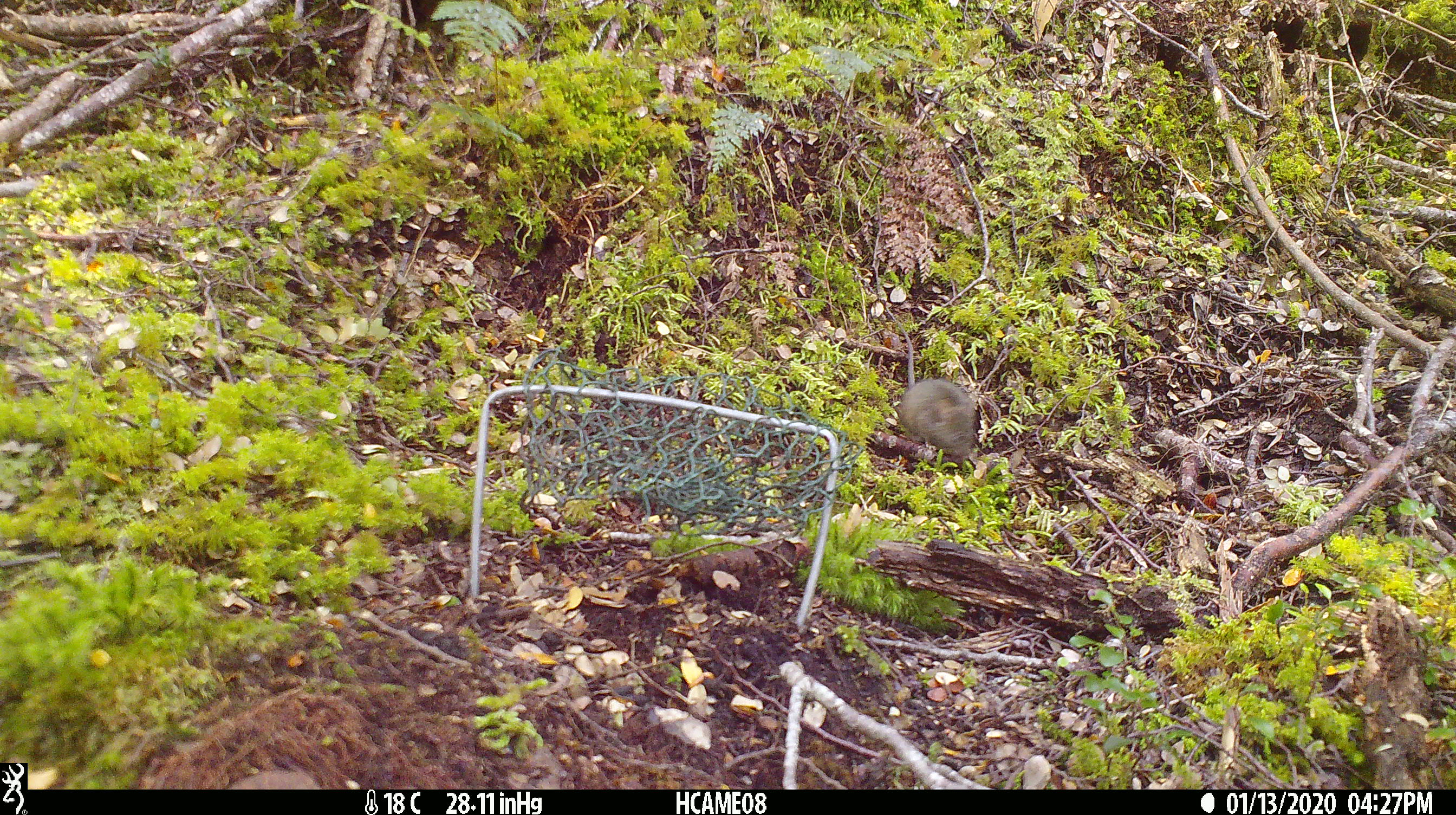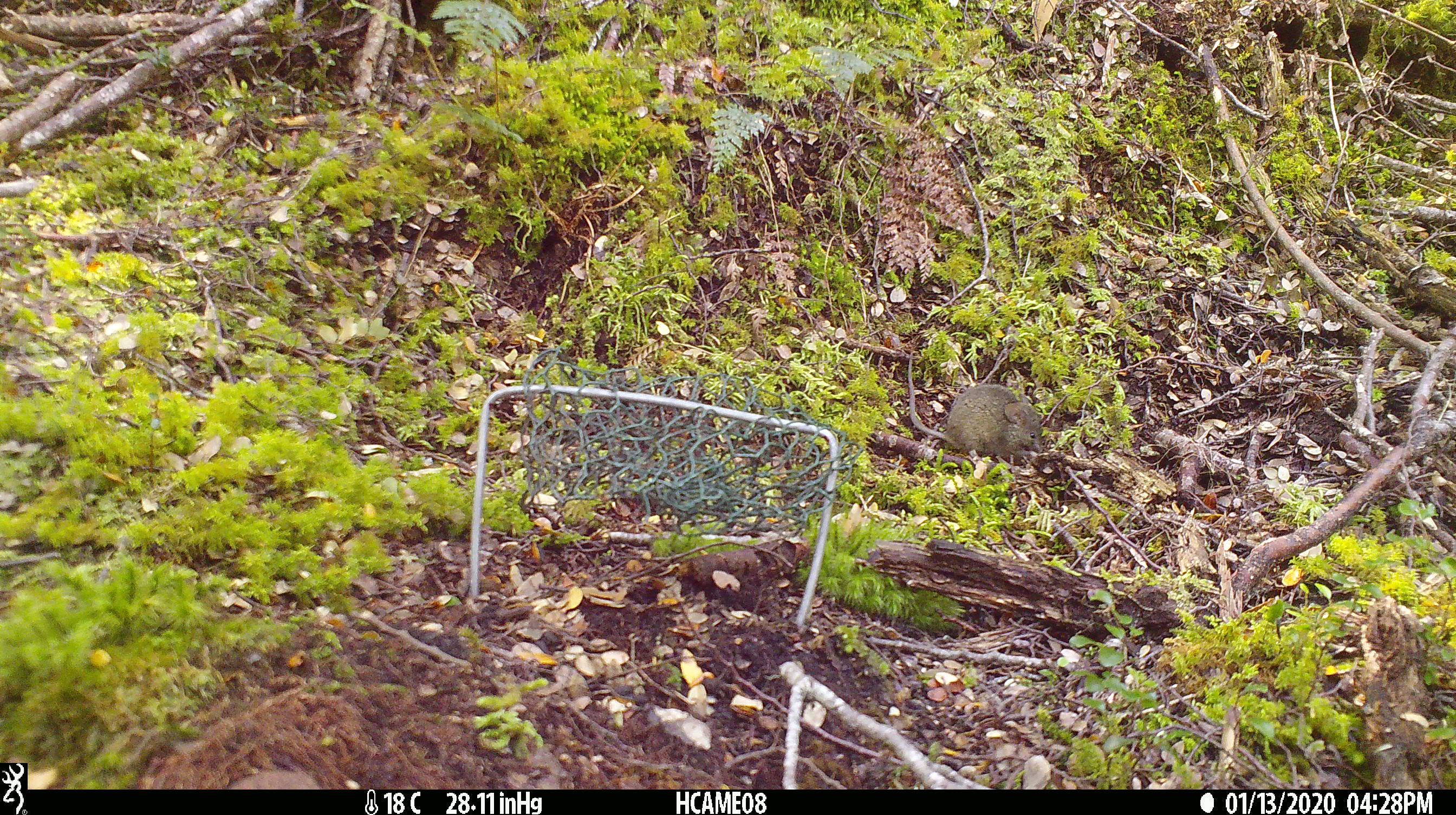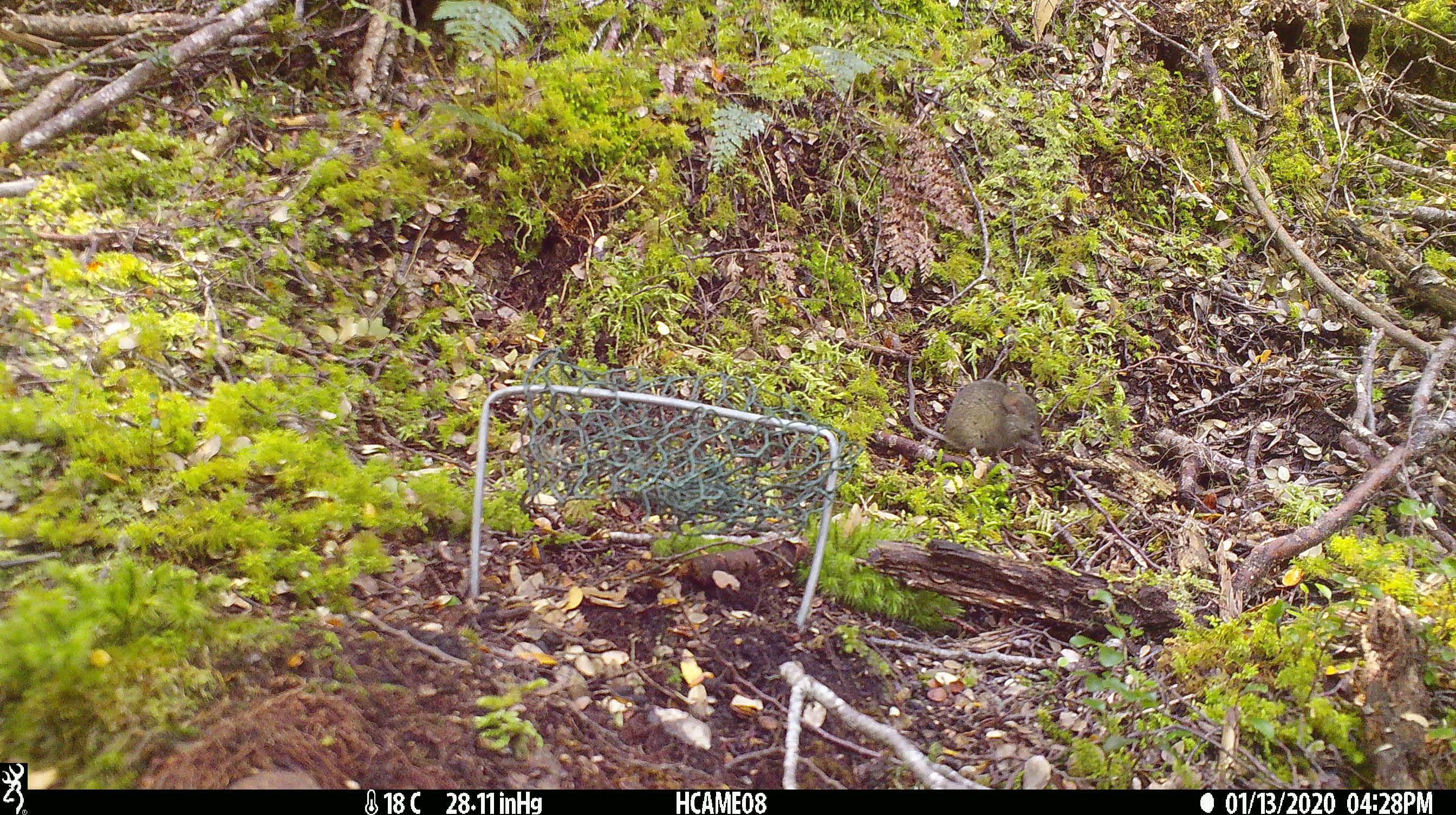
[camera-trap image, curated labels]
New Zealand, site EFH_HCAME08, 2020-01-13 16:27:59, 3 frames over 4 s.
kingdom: Animalia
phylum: Chordata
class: Mammalia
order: Rodentia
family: Muridae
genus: Mus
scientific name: Mus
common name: mouse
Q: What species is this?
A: Mouse (Mus).